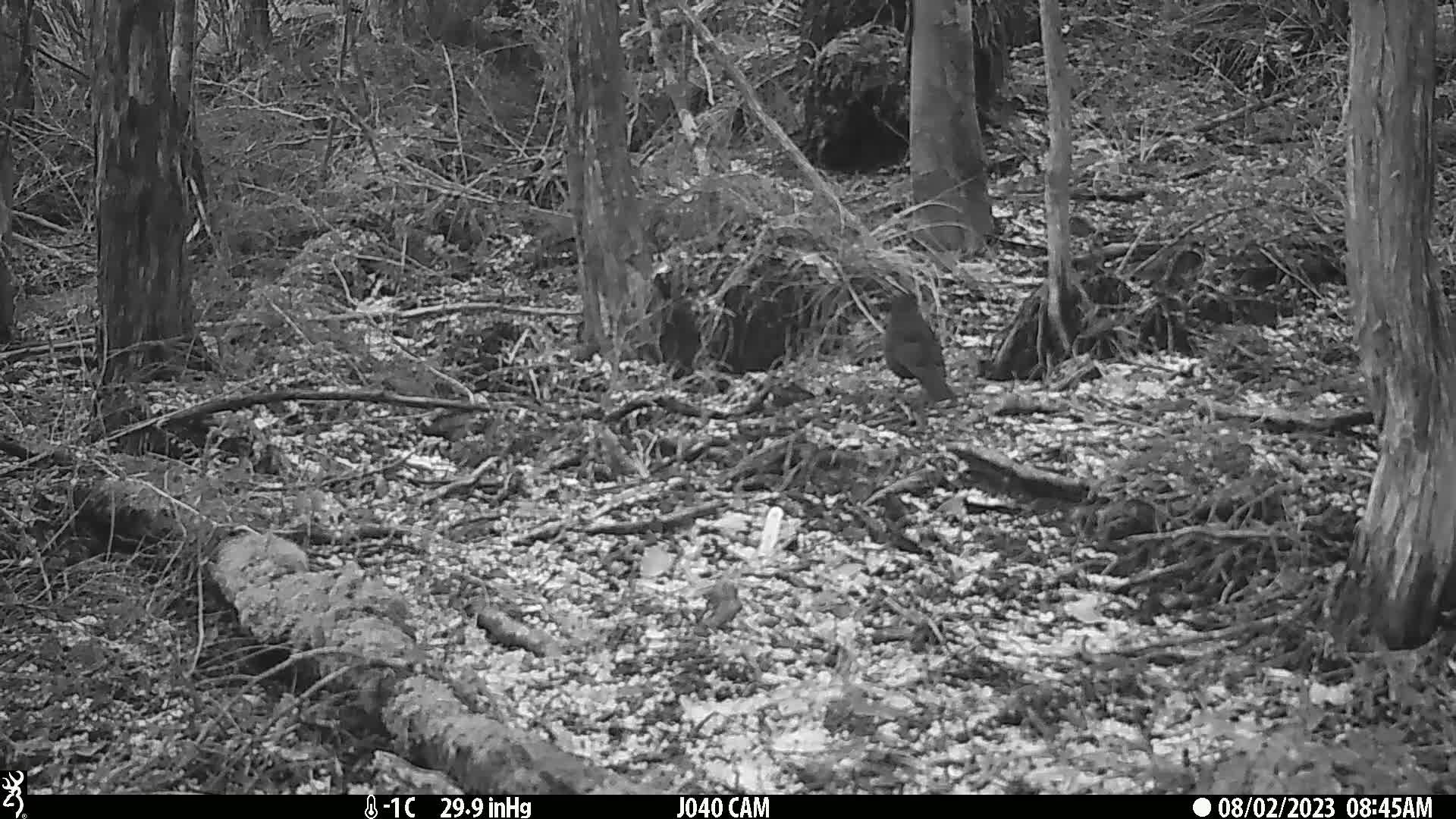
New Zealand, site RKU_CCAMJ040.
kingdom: Animalia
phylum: Chordata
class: Aves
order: Passeriformes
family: Turdidae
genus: Turdus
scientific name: Turdus merula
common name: eurasian blackbird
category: blackbird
Blackbird (eurasian blackbird) (Turdus merula).